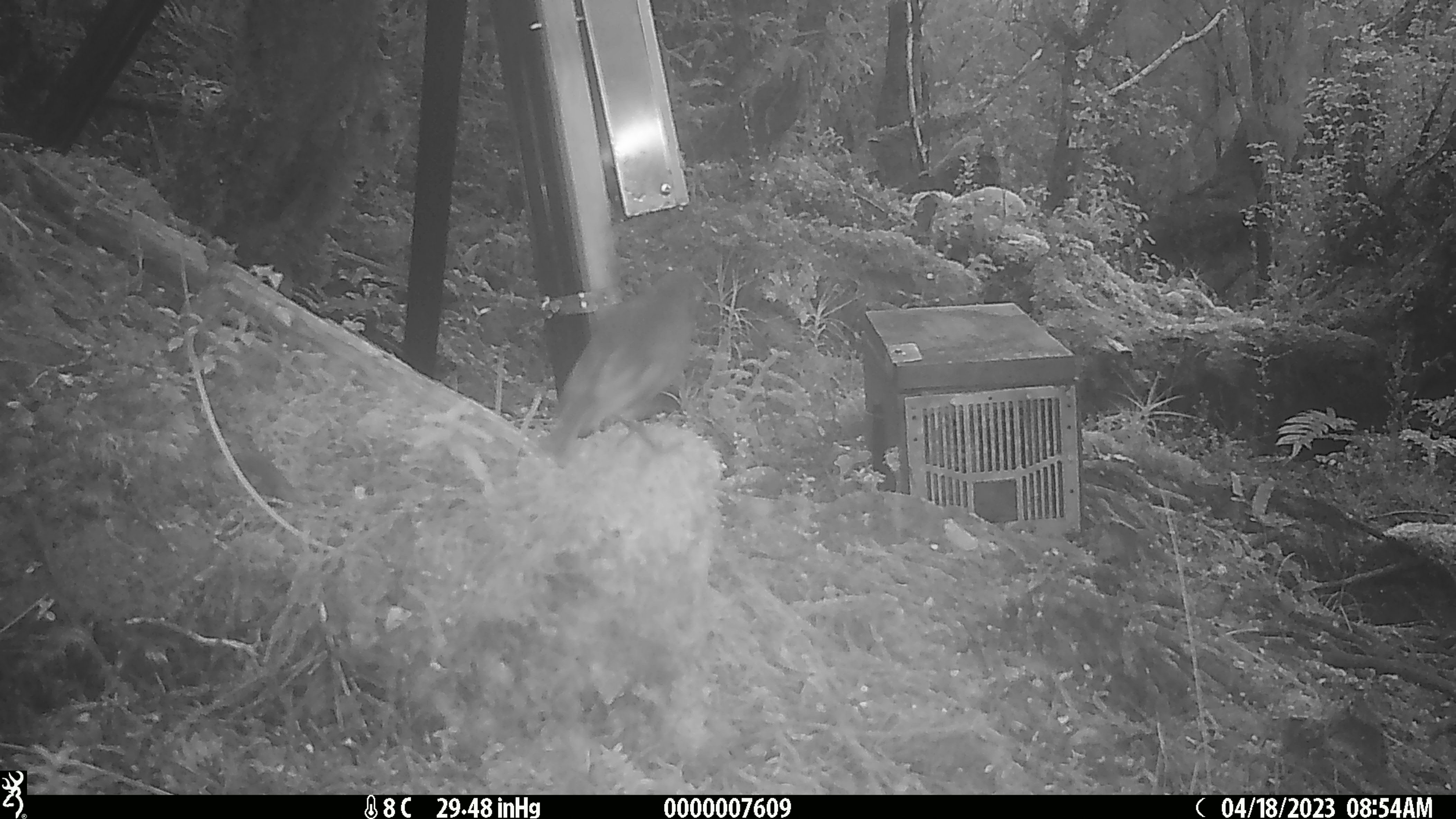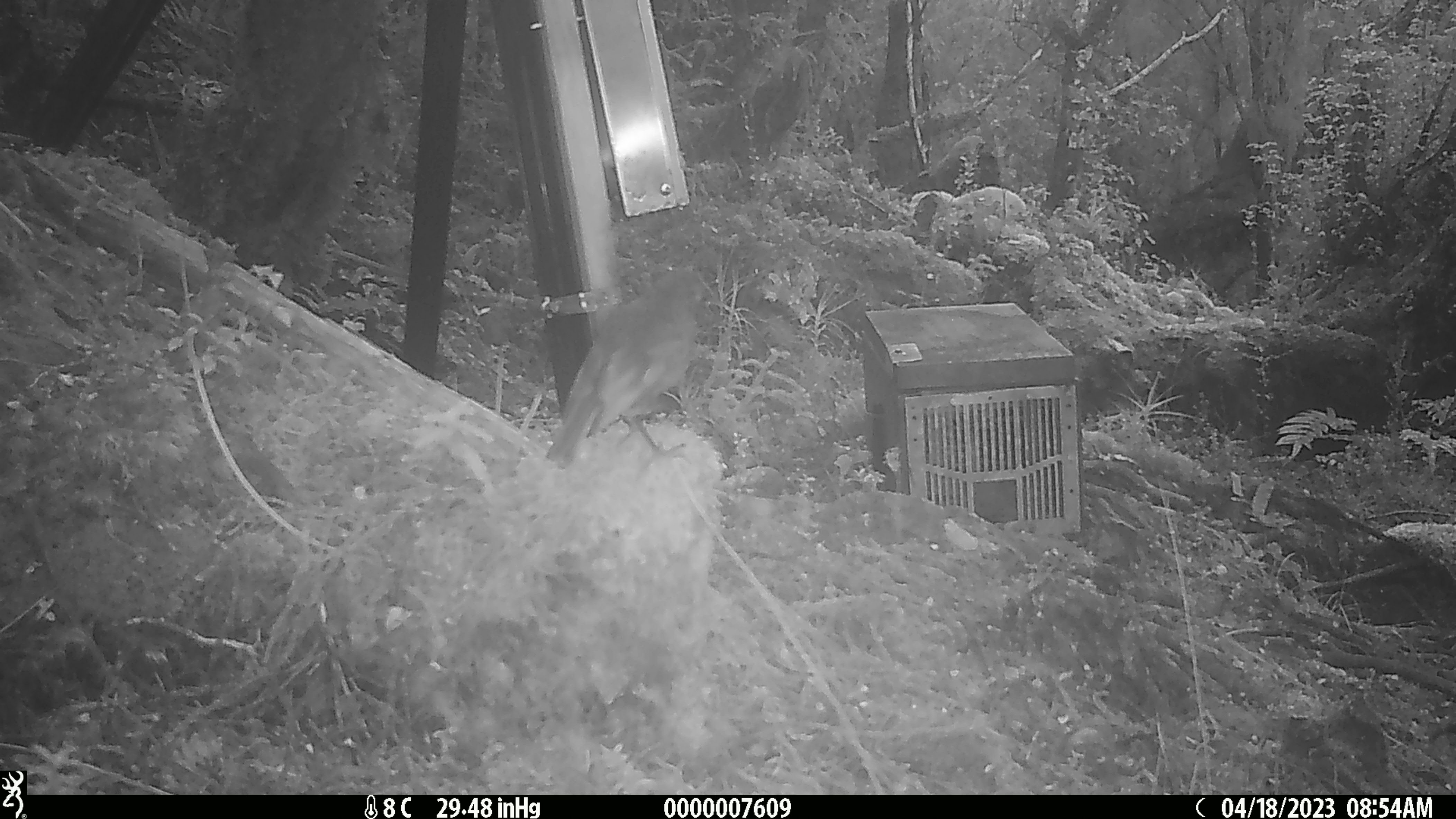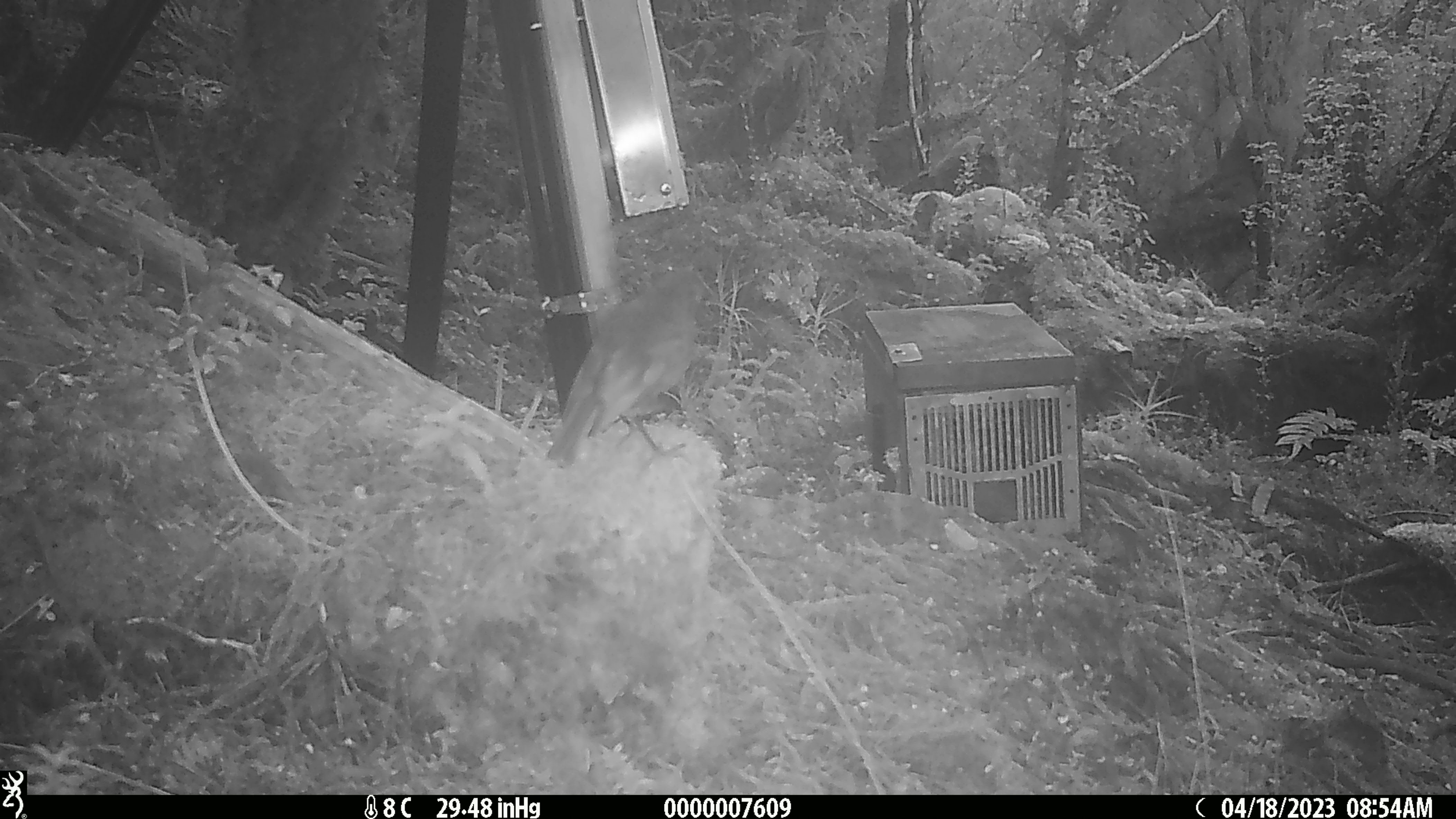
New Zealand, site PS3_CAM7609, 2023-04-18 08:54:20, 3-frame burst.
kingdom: Animalia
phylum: Chordata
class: Aves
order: Passeriformes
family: Petroicidae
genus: Petroica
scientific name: Petroica australis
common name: new zealand robin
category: robin